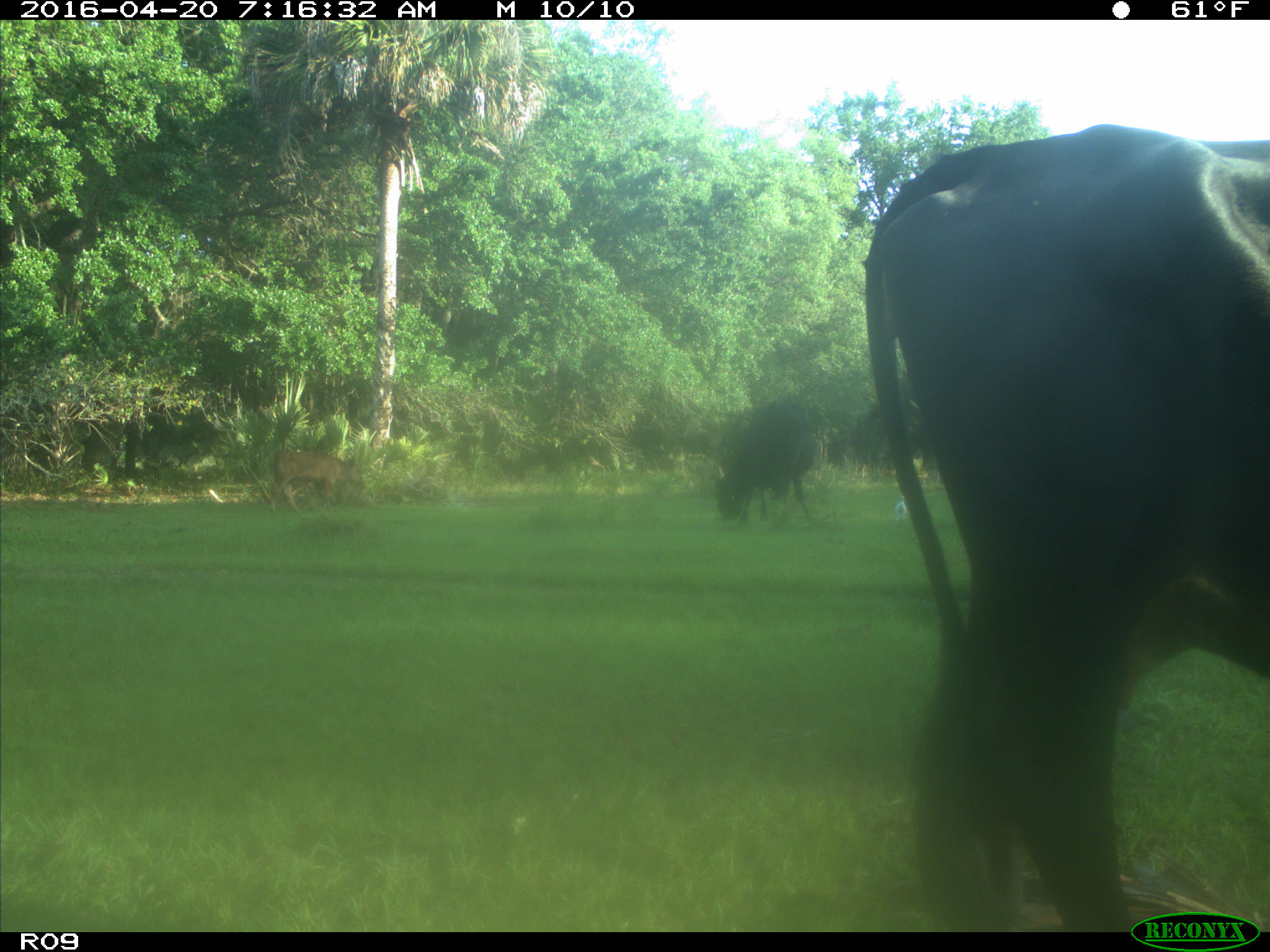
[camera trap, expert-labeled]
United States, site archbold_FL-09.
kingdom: Animalia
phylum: Chordata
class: Mammalia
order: Artiodactyla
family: Bovidae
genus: Bos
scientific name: Bos taurus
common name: domestic cow